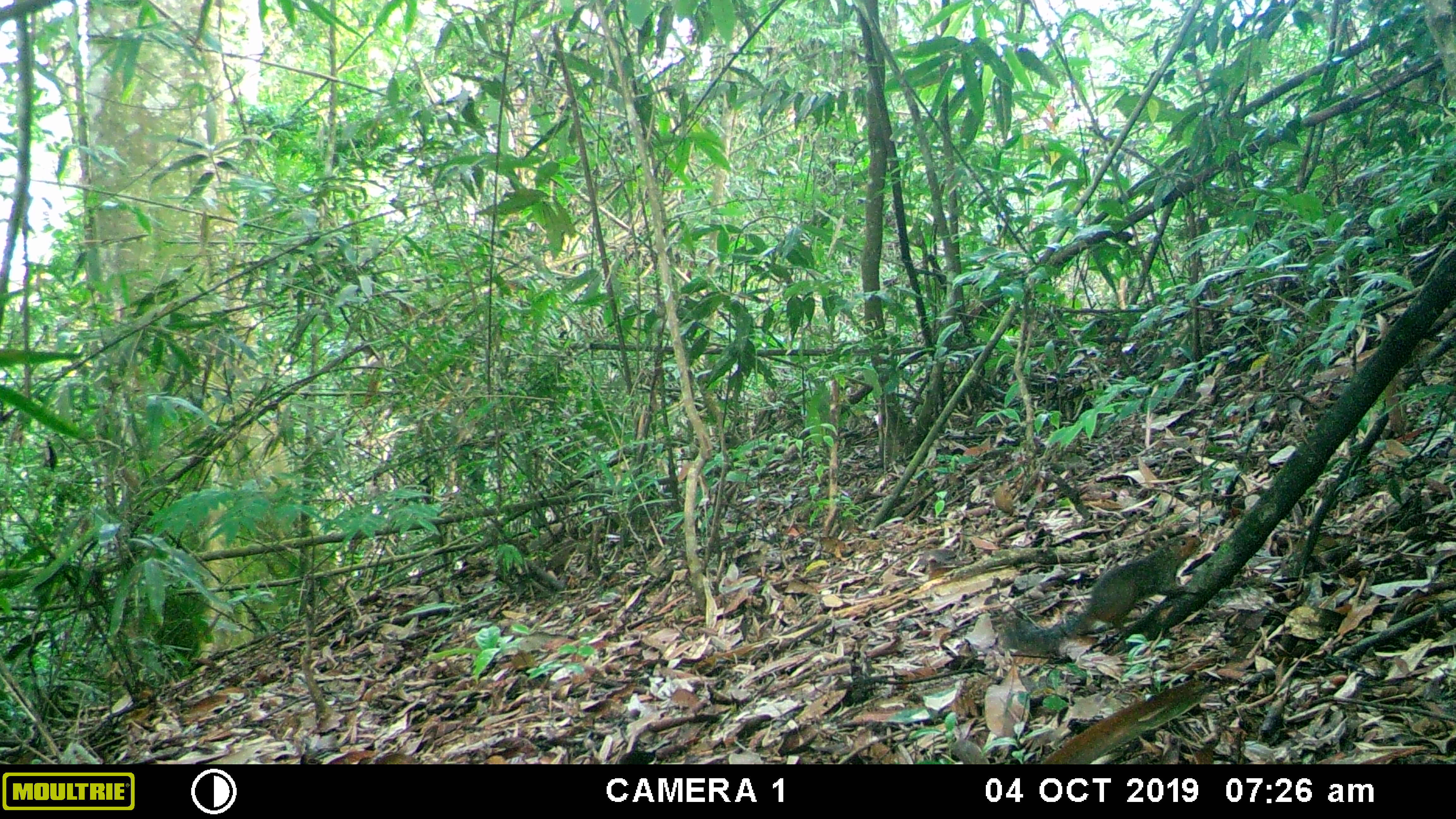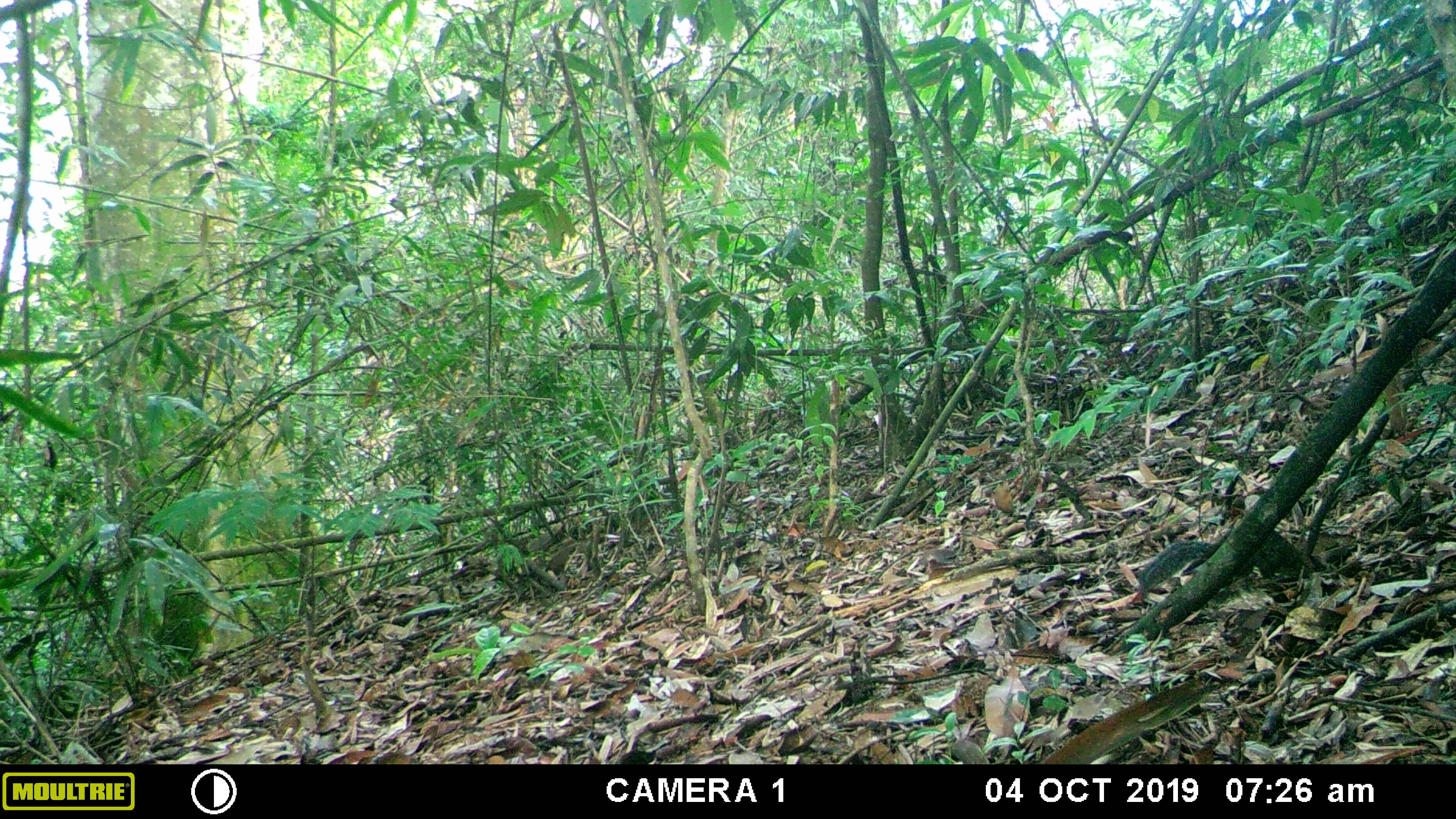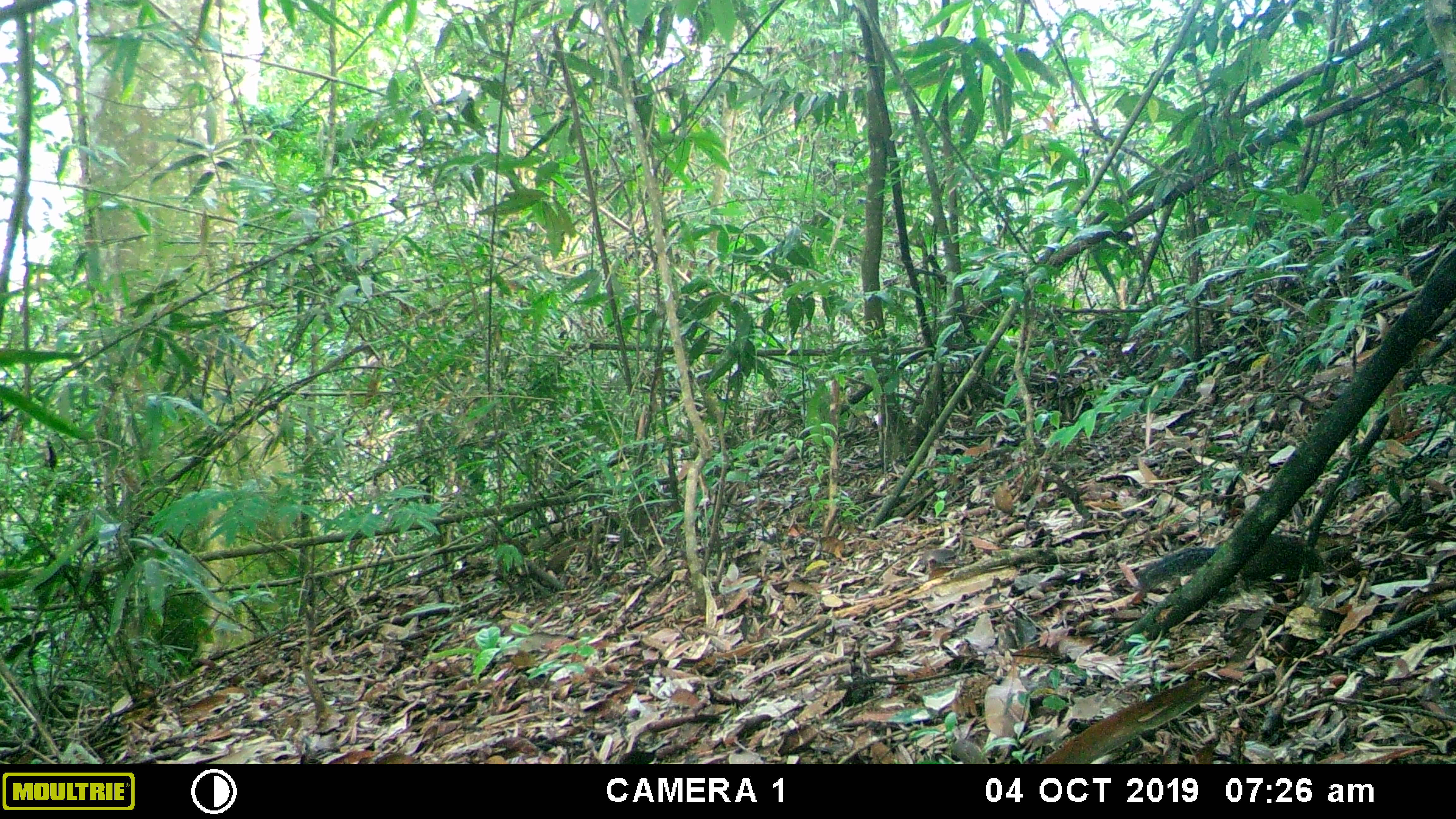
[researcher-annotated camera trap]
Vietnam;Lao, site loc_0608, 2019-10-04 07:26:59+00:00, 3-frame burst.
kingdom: Animalia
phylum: Chordata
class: Mammalia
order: Rodentia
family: Sciuridae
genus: Dremomys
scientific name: Dremomys rufigenis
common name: red-cheeked squirrel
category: red cheeked squirrel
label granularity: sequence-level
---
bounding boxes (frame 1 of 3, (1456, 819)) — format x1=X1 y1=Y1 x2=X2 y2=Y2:
red cheeked squirrel: x1=999 y1=532 x2=1200 y2=658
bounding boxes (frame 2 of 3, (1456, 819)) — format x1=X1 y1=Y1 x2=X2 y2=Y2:
red cheeked squirrel: x1=1137 y1=527 x2=1326 y2=600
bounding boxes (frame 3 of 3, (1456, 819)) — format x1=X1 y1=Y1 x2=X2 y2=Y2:
red cheeked squirrel: x1=1137 y1=532 x2=1326 y2=593